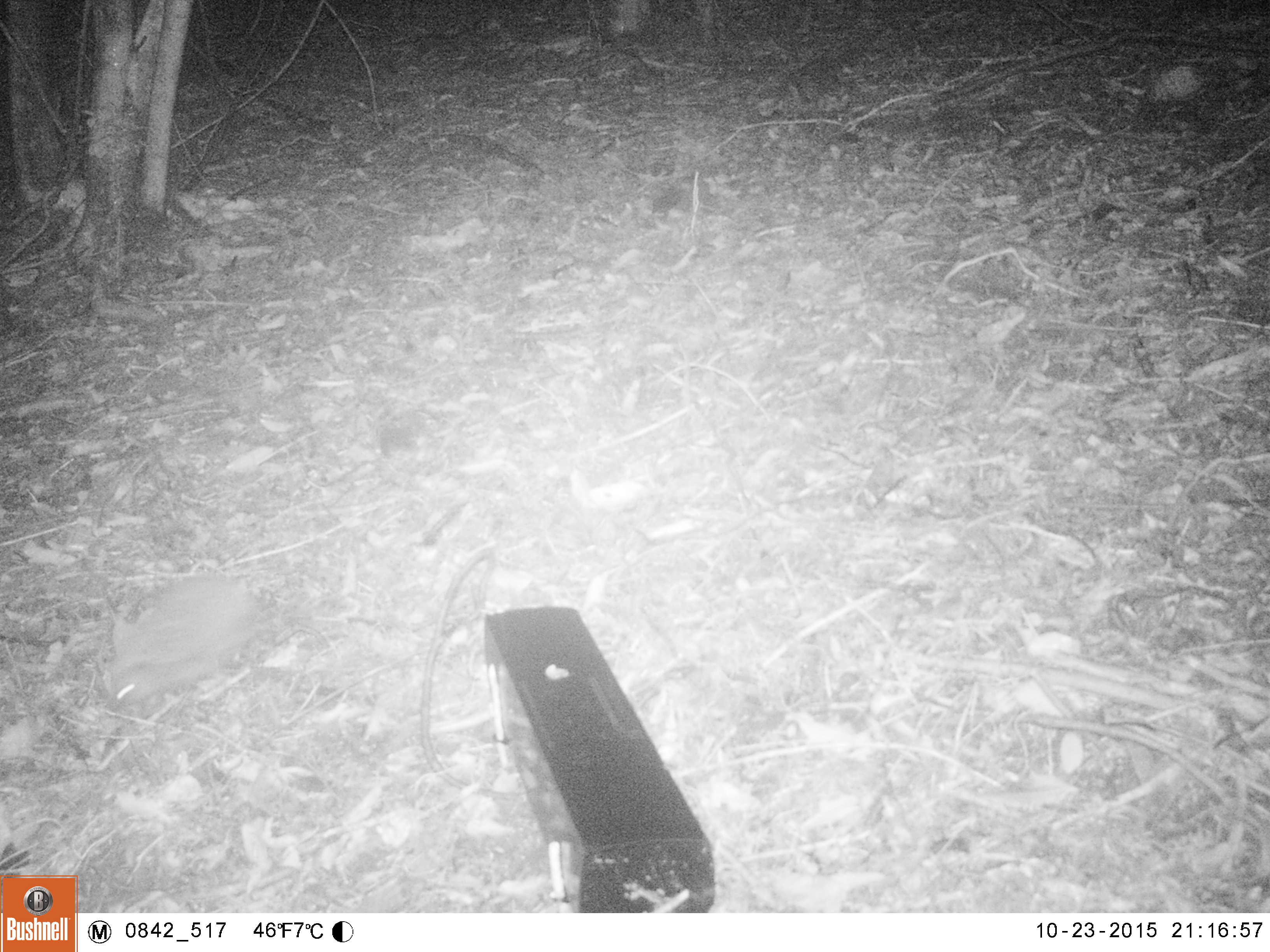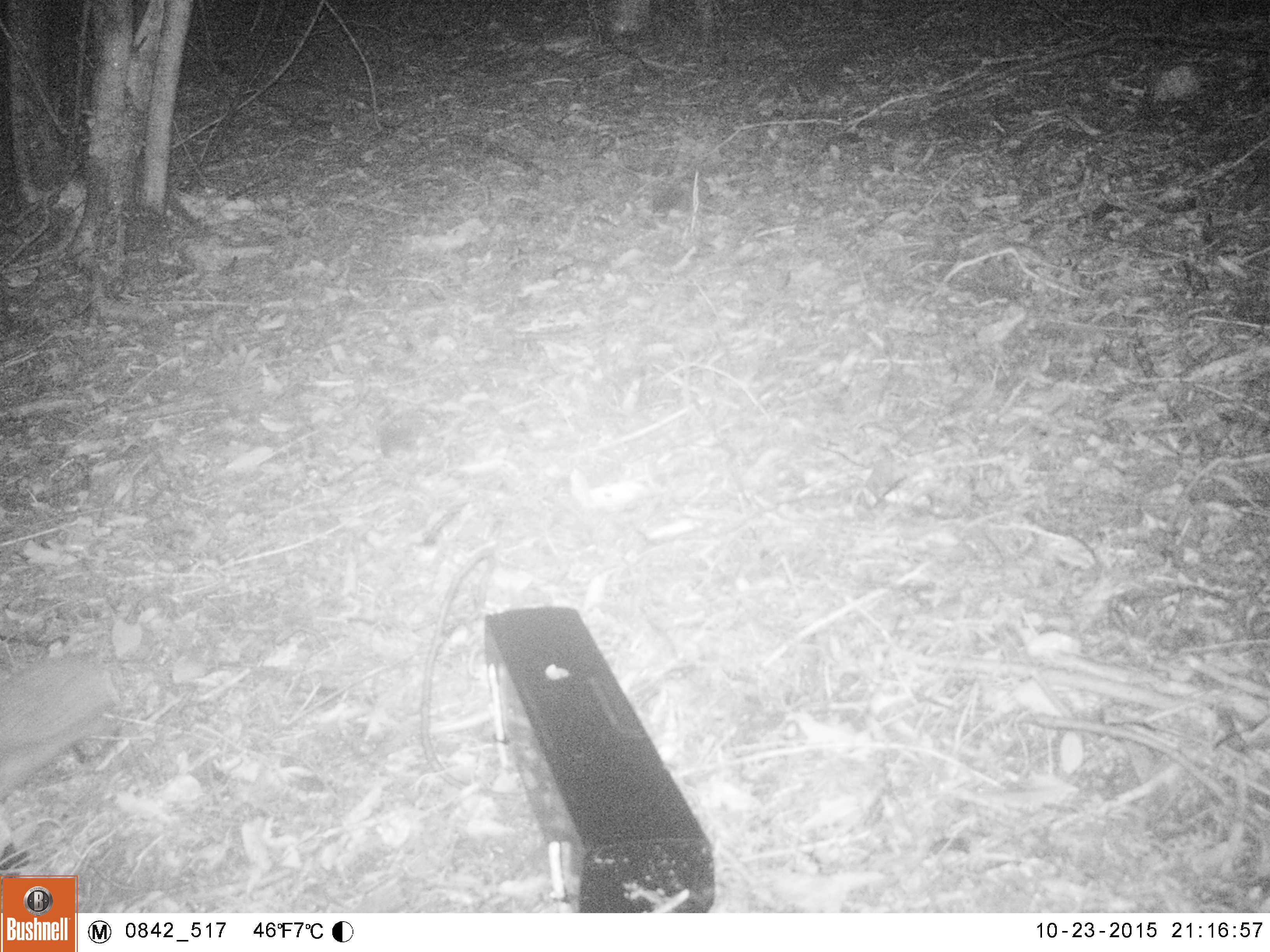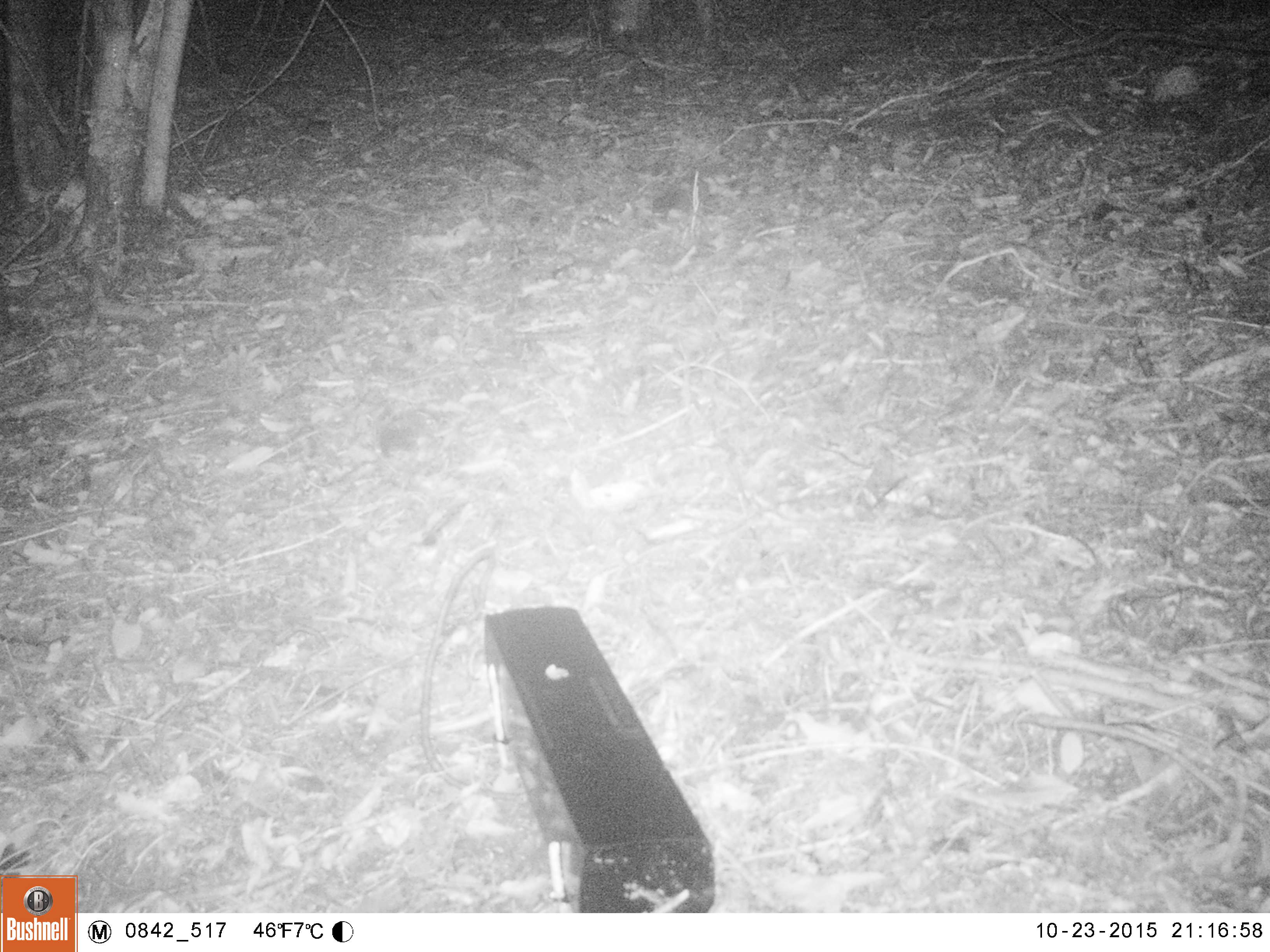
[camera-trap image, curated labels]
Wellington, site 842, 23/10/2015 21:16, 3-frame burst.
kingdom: Animalia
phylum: Chordata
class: Mammalia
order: Eulipotyphla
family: Erinaceidae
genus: Erinaceus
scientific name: Erinaceus europaeus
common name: hedgehog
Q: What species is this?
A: Hedgehog (Erinaceus europaeus).